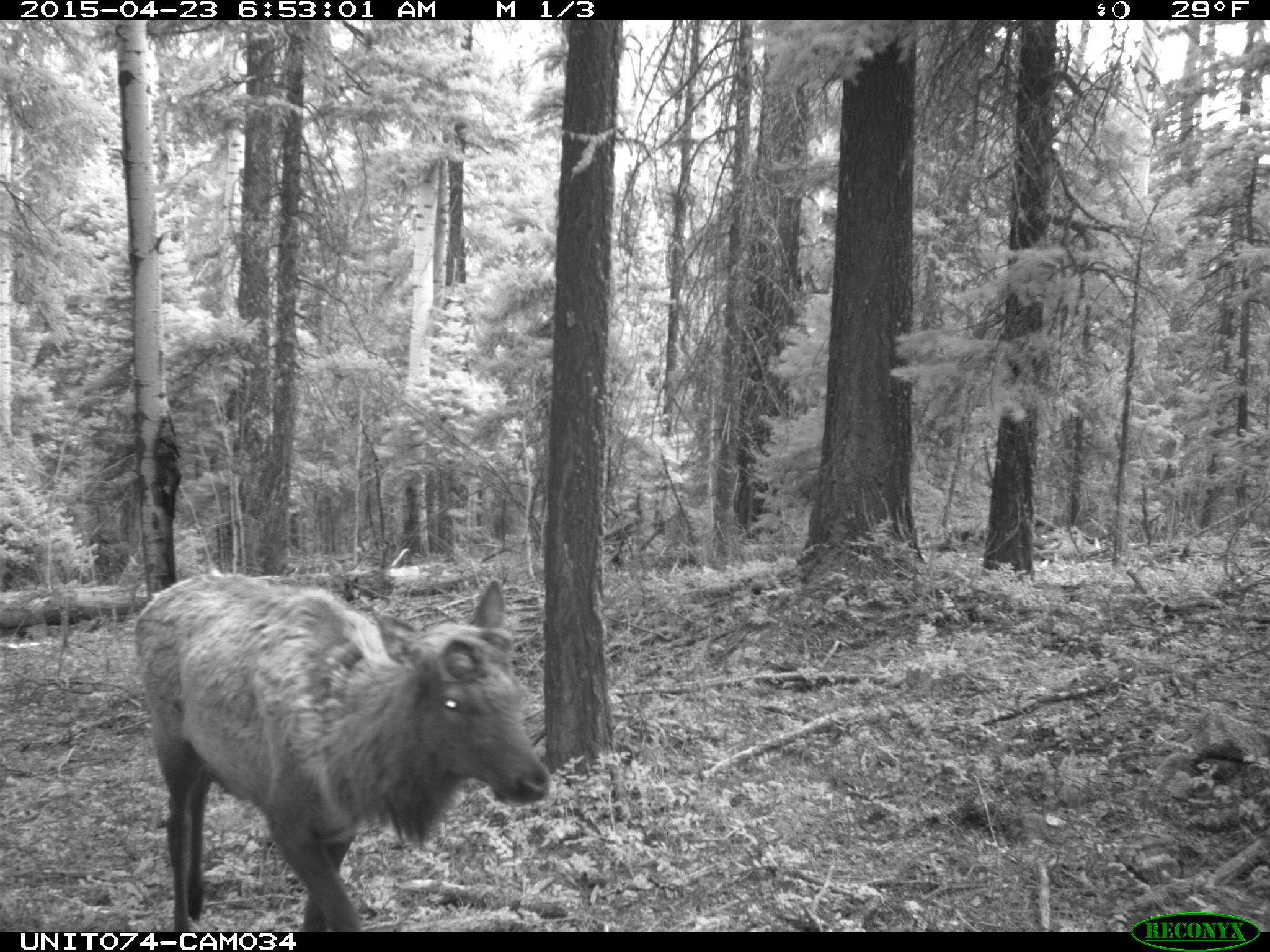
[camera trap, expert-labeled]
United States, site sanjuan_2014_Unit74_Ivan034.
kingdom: Animalia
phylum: Chordata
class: Mammalia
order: Artiodactyla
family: Cervidae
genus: Cervus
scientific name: Cervus elaphus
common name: red deer